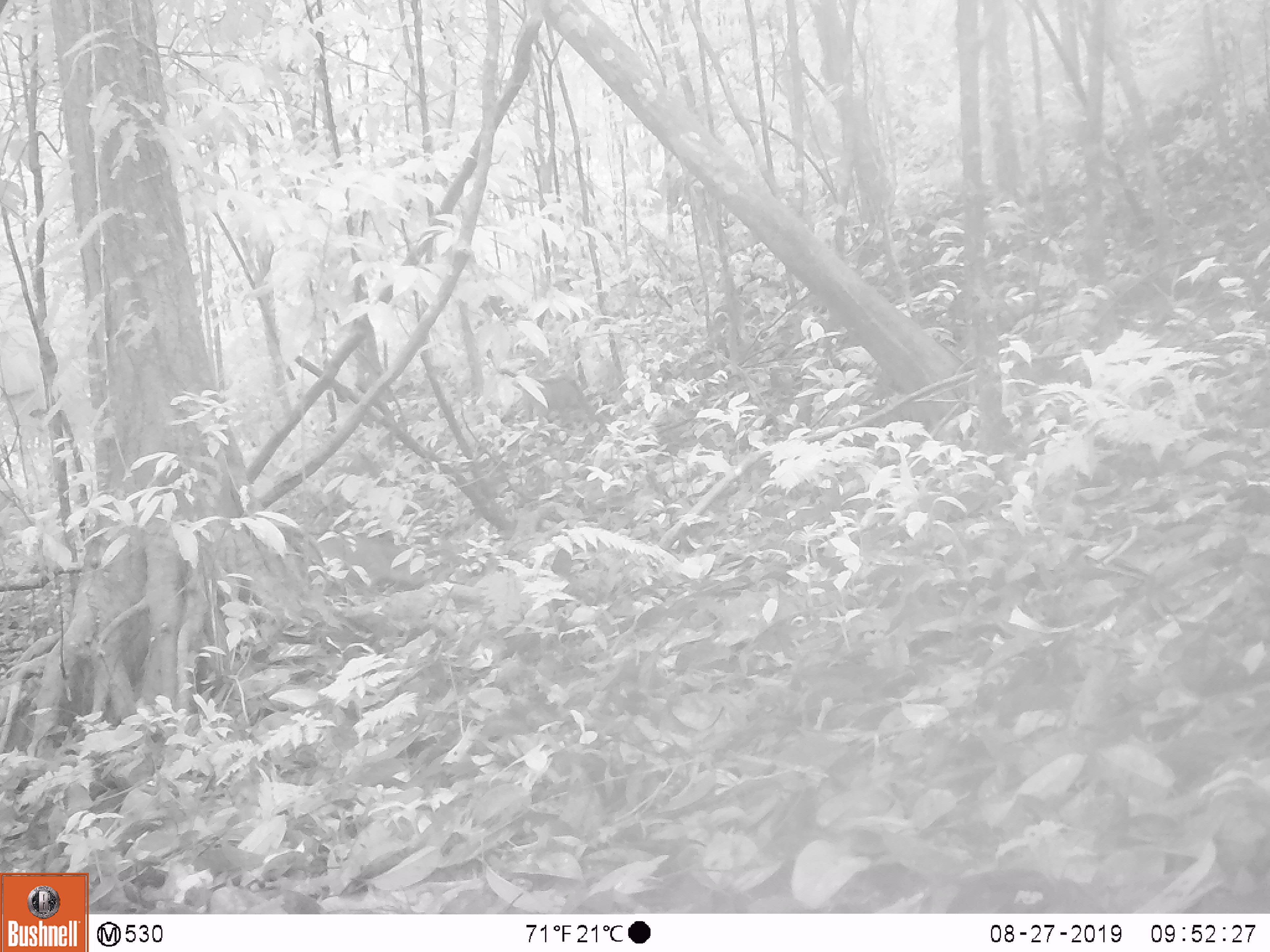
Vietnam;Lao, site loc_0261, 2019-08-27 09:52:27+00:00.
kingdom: Animalia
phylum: Chordata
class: Mammalia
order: Artiodactyla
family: Suidae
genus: Sus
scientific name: Sus scrofa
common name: eurasian wild pig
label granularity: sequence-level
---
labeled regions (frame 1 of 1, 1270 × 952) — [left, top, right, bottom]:
eurasian wild pig: [517, 374, 599, 430]